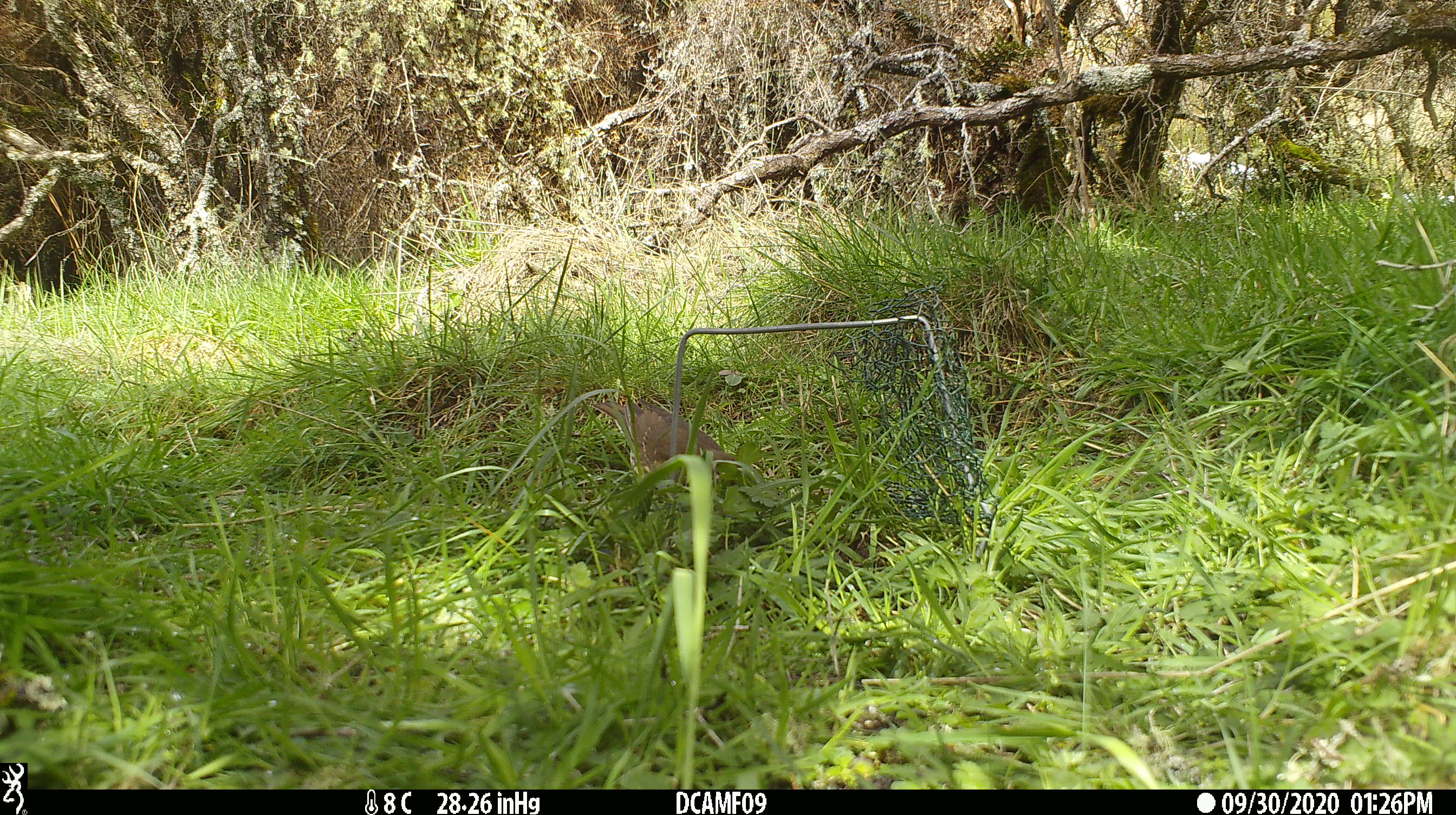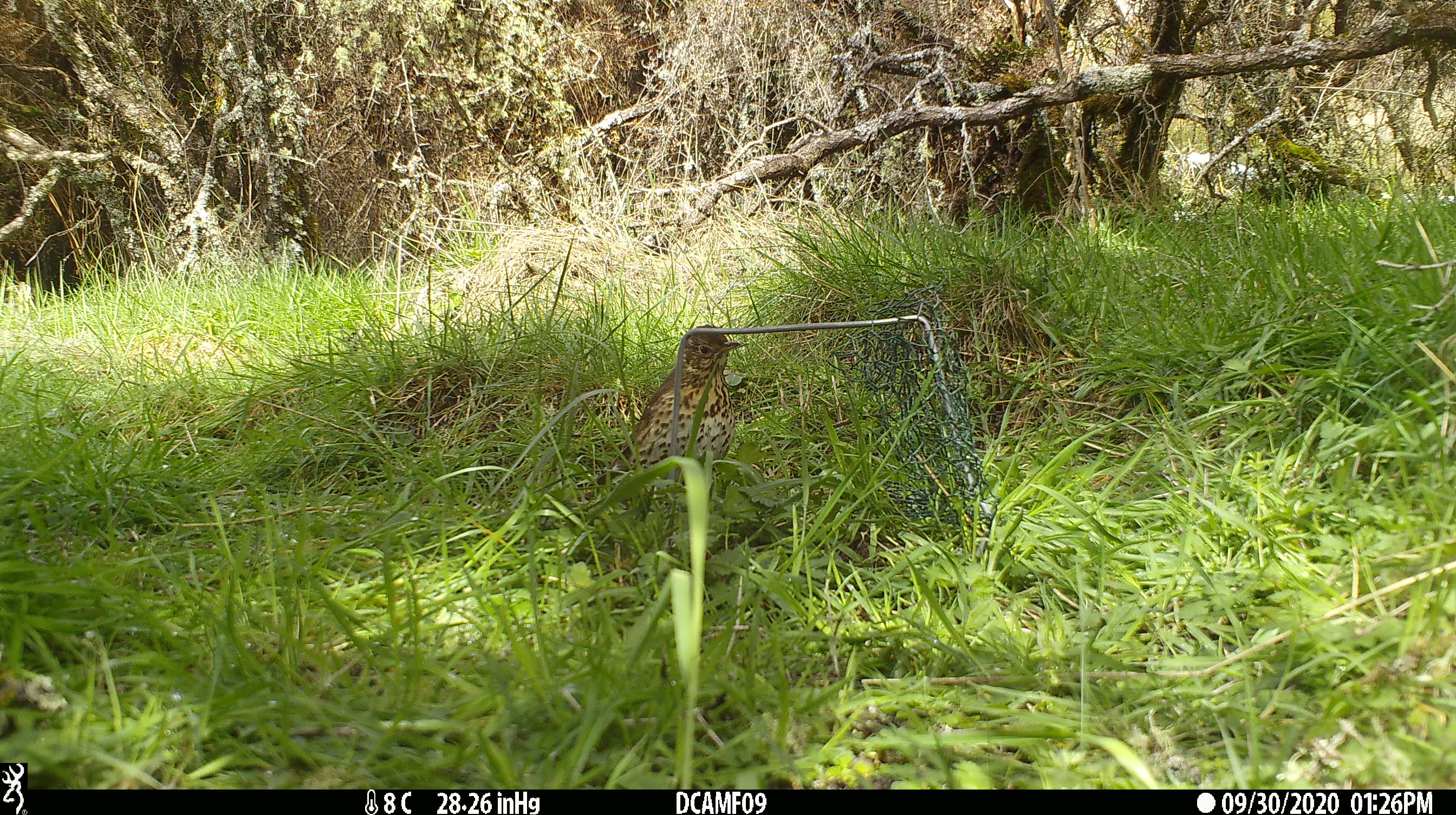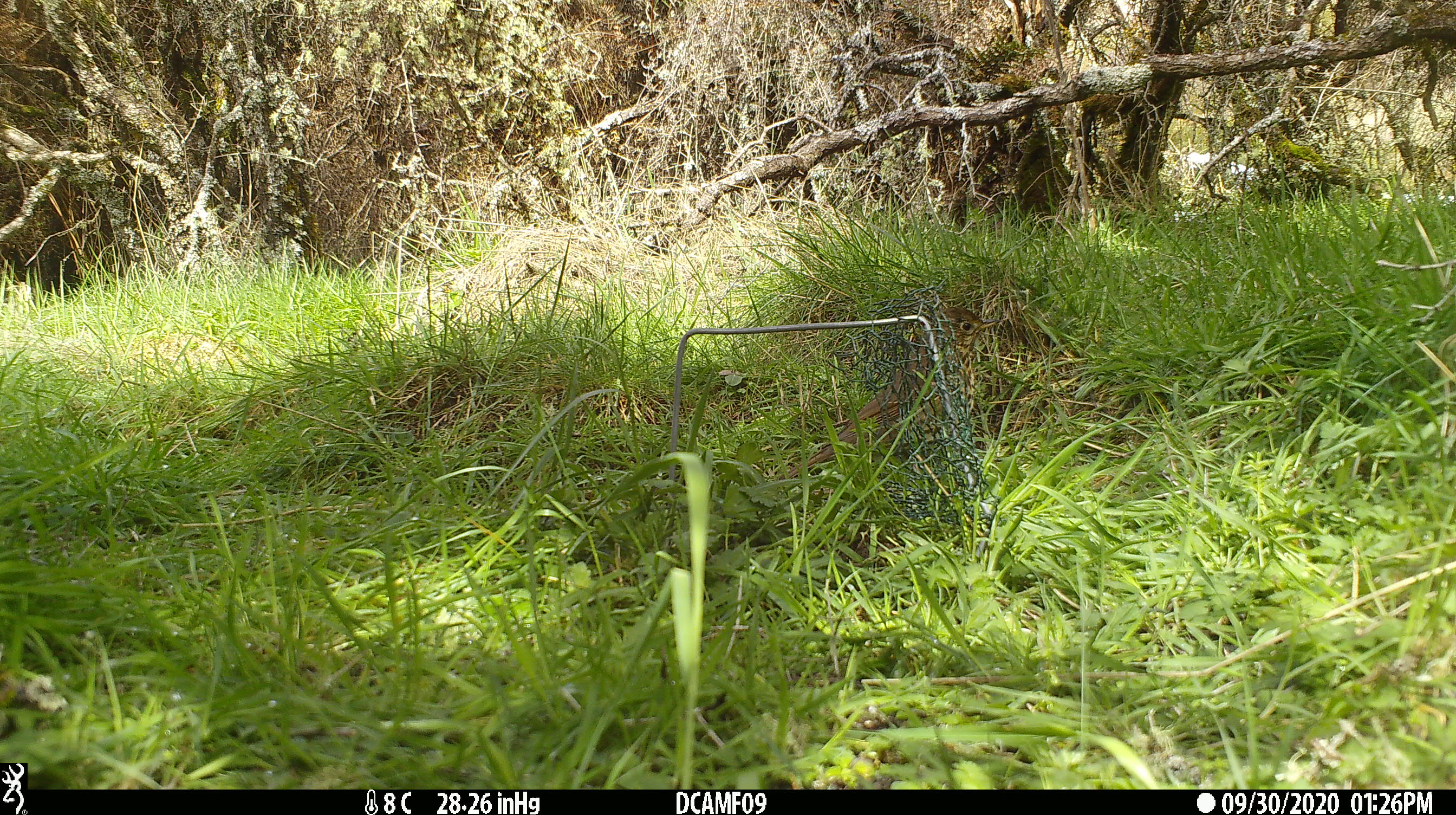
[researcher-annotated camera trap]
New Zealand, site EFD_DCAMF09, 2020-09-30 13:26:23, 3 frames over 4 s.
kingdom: Animalia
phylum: Chordata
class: Aves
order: Passeriformes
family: Turdidae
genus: Turdus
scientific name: Turdus philomelos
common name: song thrush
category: thrush